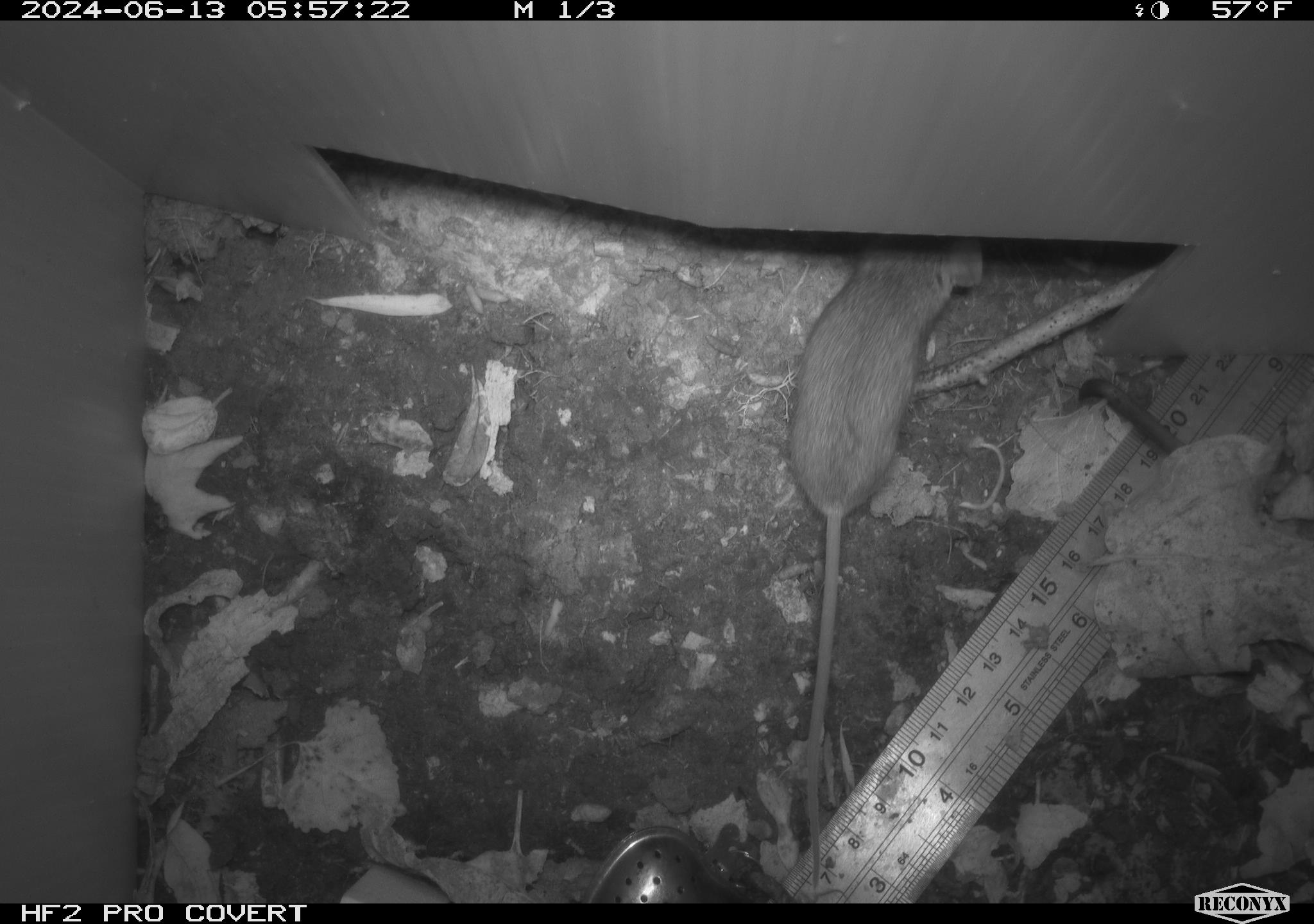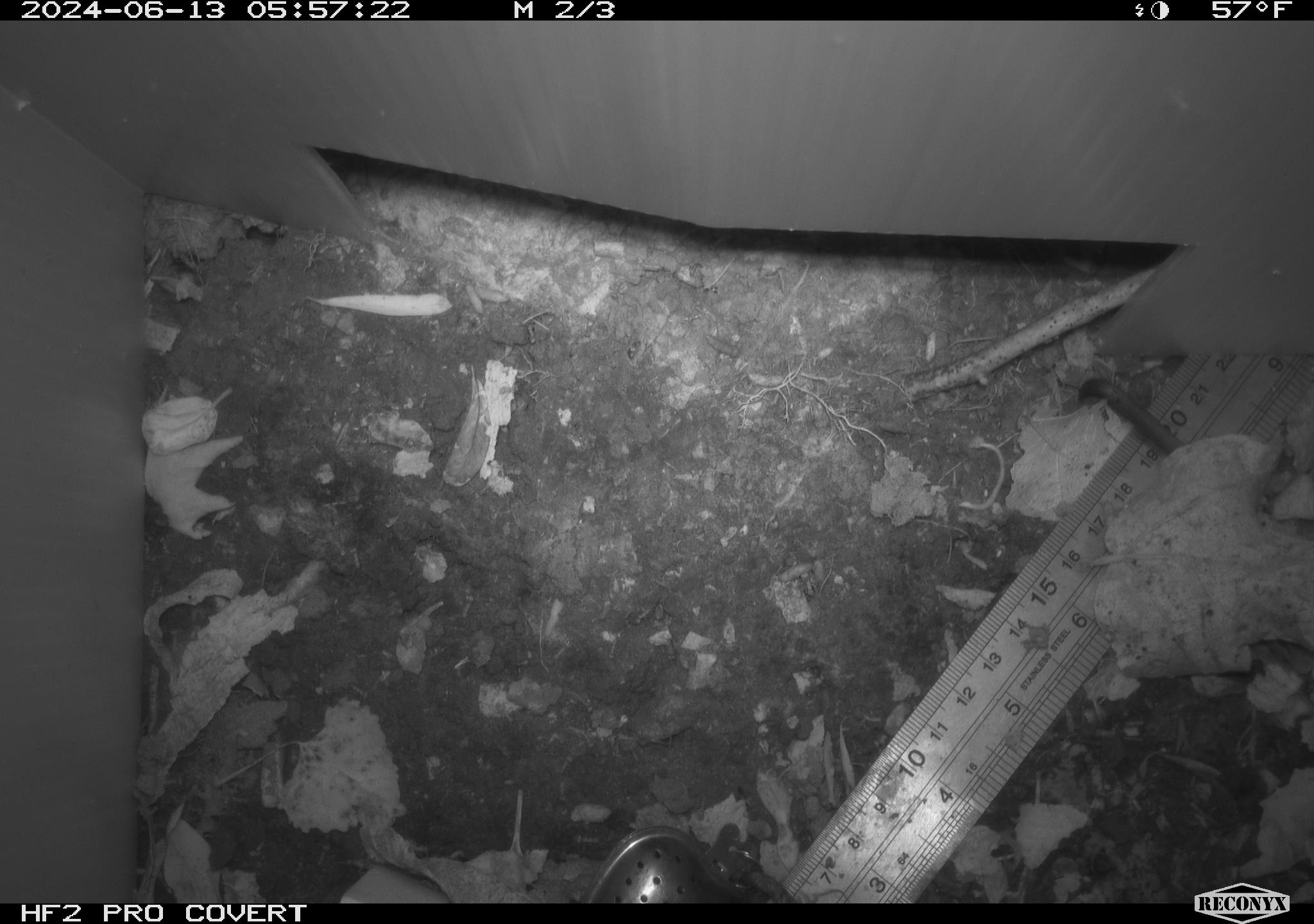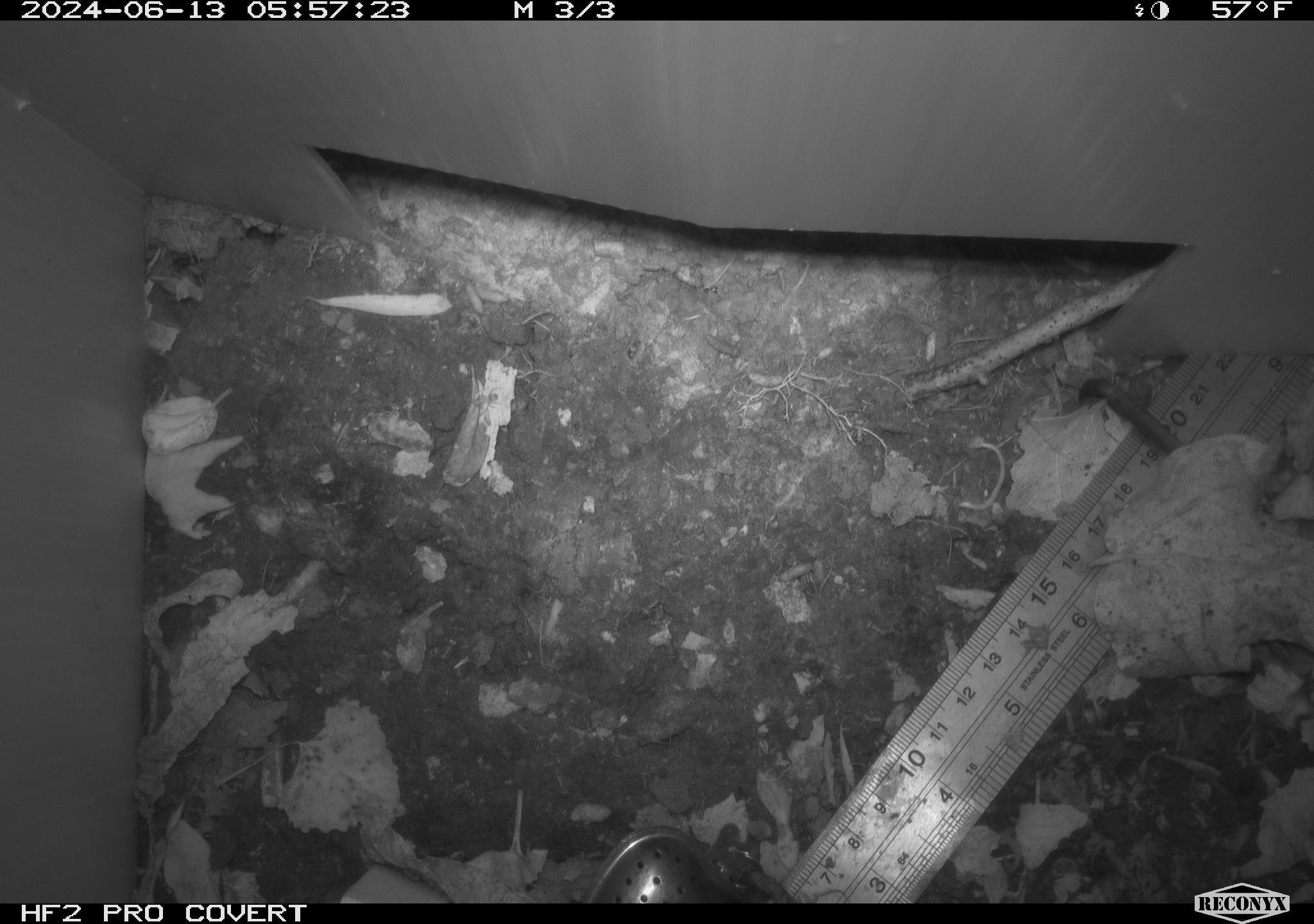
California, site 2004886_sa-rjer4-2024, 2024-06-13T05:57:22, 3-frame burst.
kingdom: Animalia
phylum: Chordata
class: Mammalia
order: Rodentia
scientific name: Rodentia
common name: mouse species